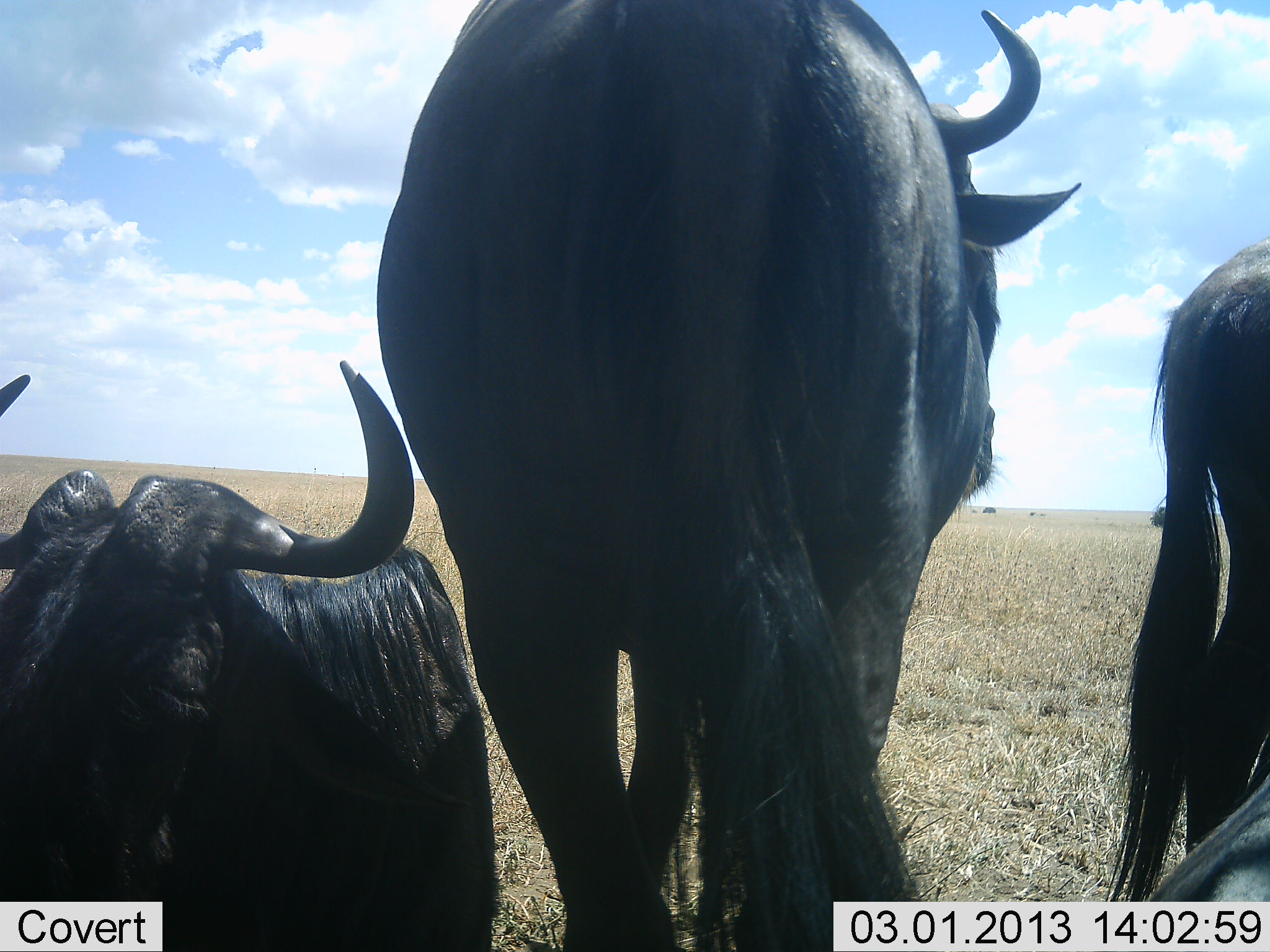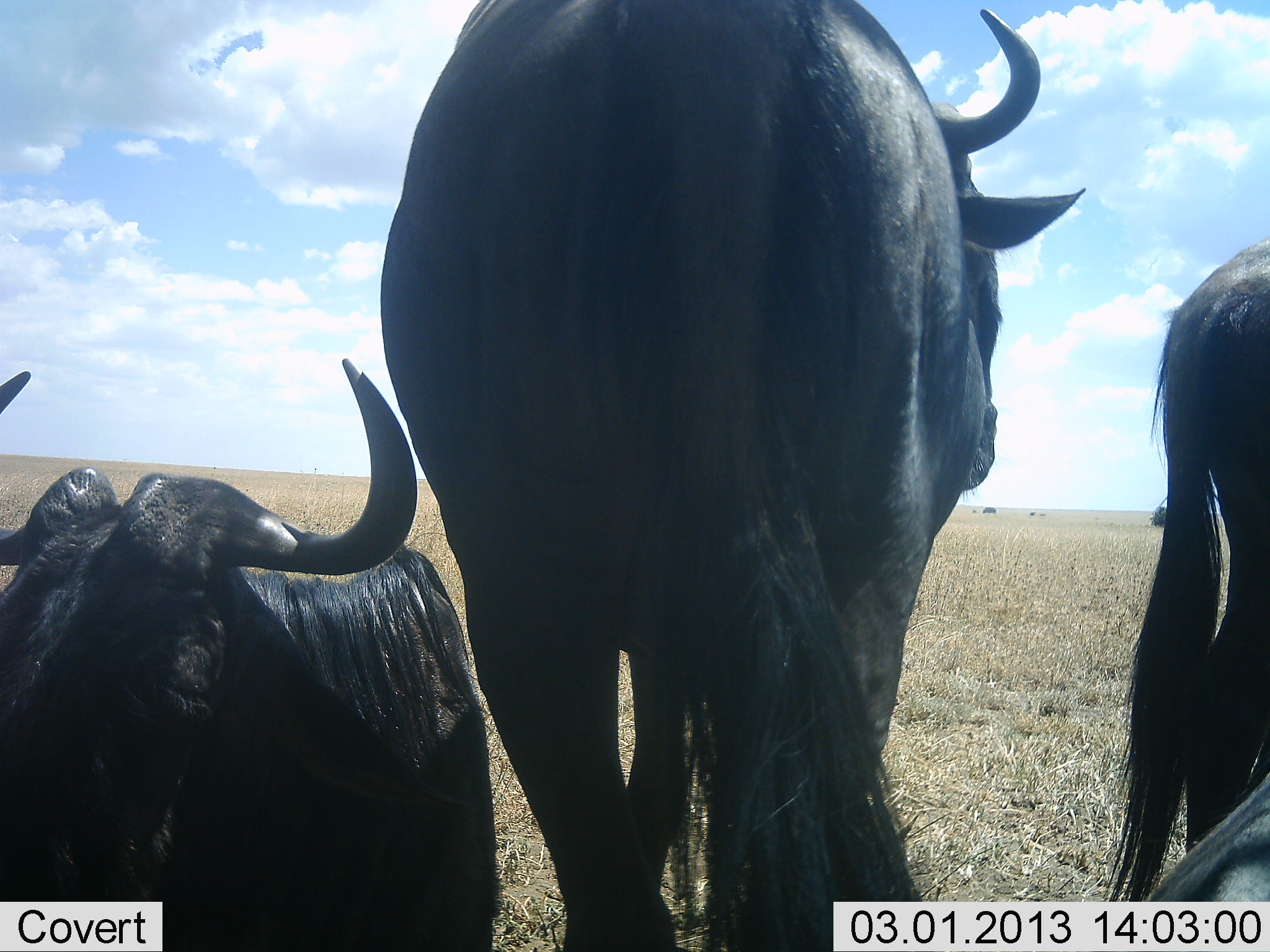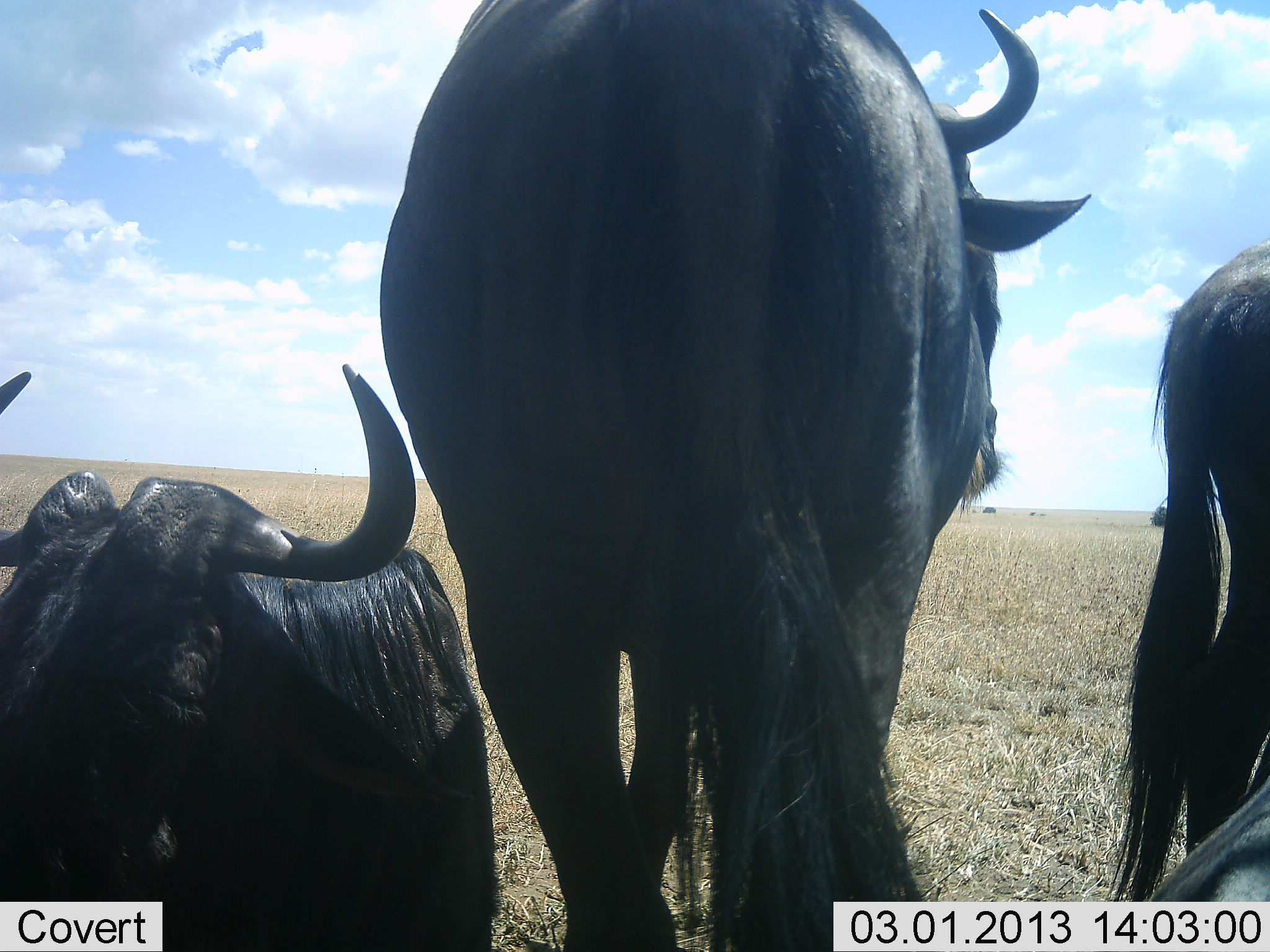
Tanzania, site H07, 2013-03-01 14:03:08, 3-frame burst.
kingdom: Animalia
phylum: Chordata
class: Mammalia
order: Artiodactyla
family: Bovidae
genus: Connochaetes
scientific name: Connochaetes taurinus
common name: blue wildebeest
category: wildebeest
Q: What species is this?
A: Wildebeest (blue wildebeest) (Connochaetes taurinus).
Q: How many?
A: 4.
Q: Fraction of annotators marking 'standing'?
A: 81%.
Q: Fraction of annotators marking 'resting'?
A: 86%.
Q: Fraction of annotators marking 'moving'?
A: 14%.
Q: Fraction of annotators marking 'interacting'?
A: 0%.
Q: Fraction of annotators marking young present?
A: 0%.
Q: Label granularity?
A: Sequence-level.